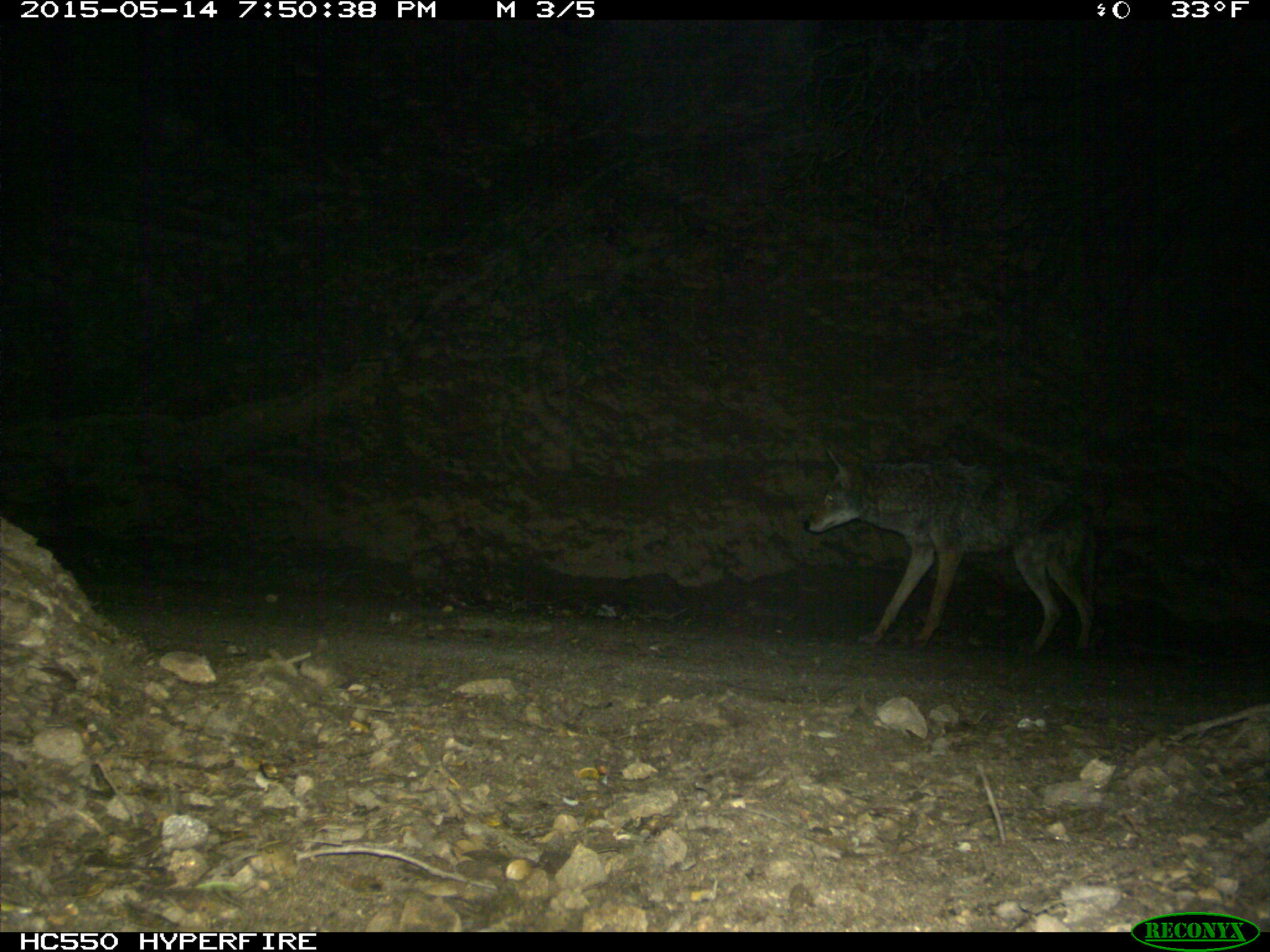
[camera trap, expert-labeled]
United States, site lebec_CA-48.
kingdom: Animalia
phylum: Chordata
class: Mammalia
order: Carnivora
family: Canidae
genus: Canis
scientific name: Canis latrans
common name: coyote